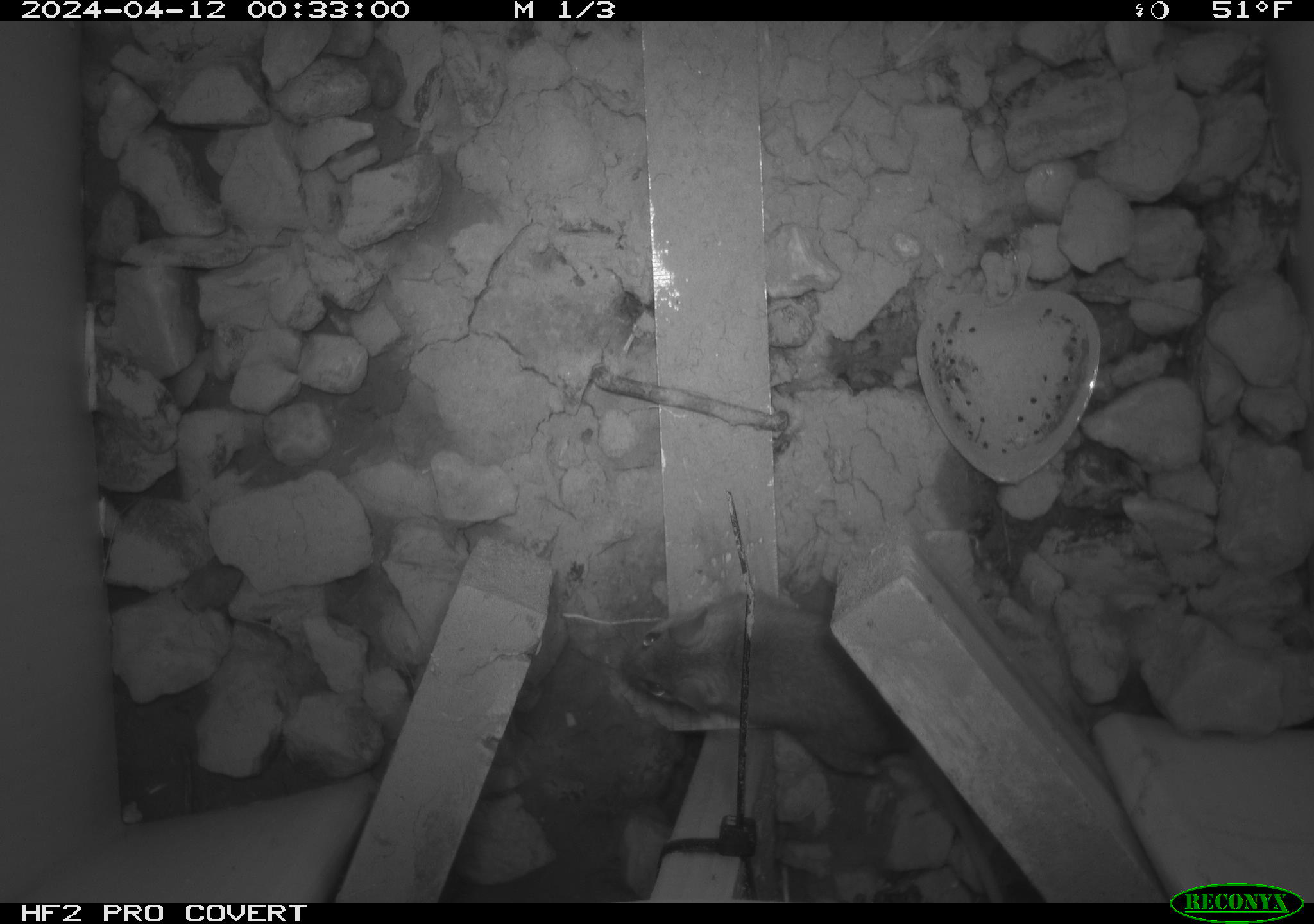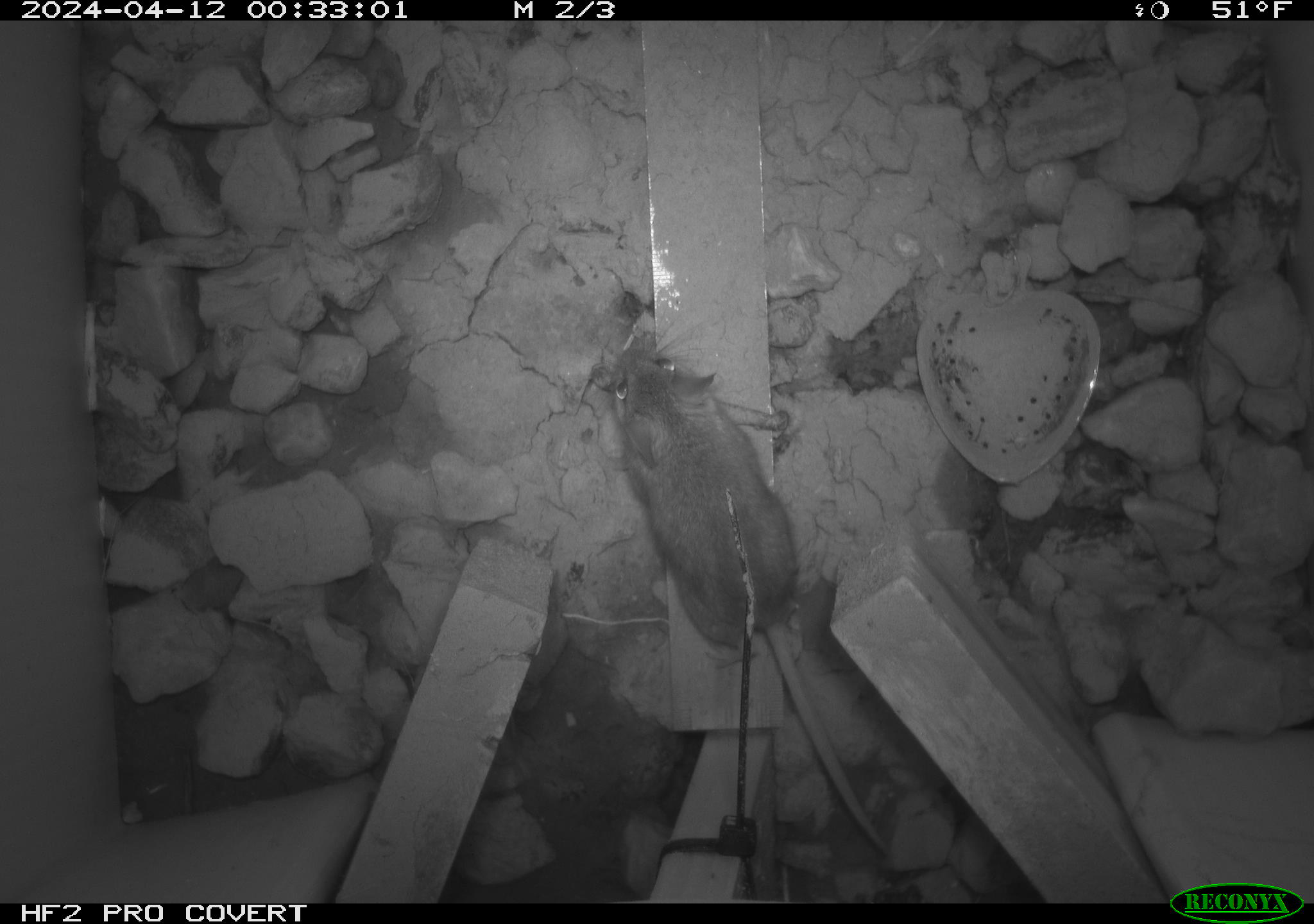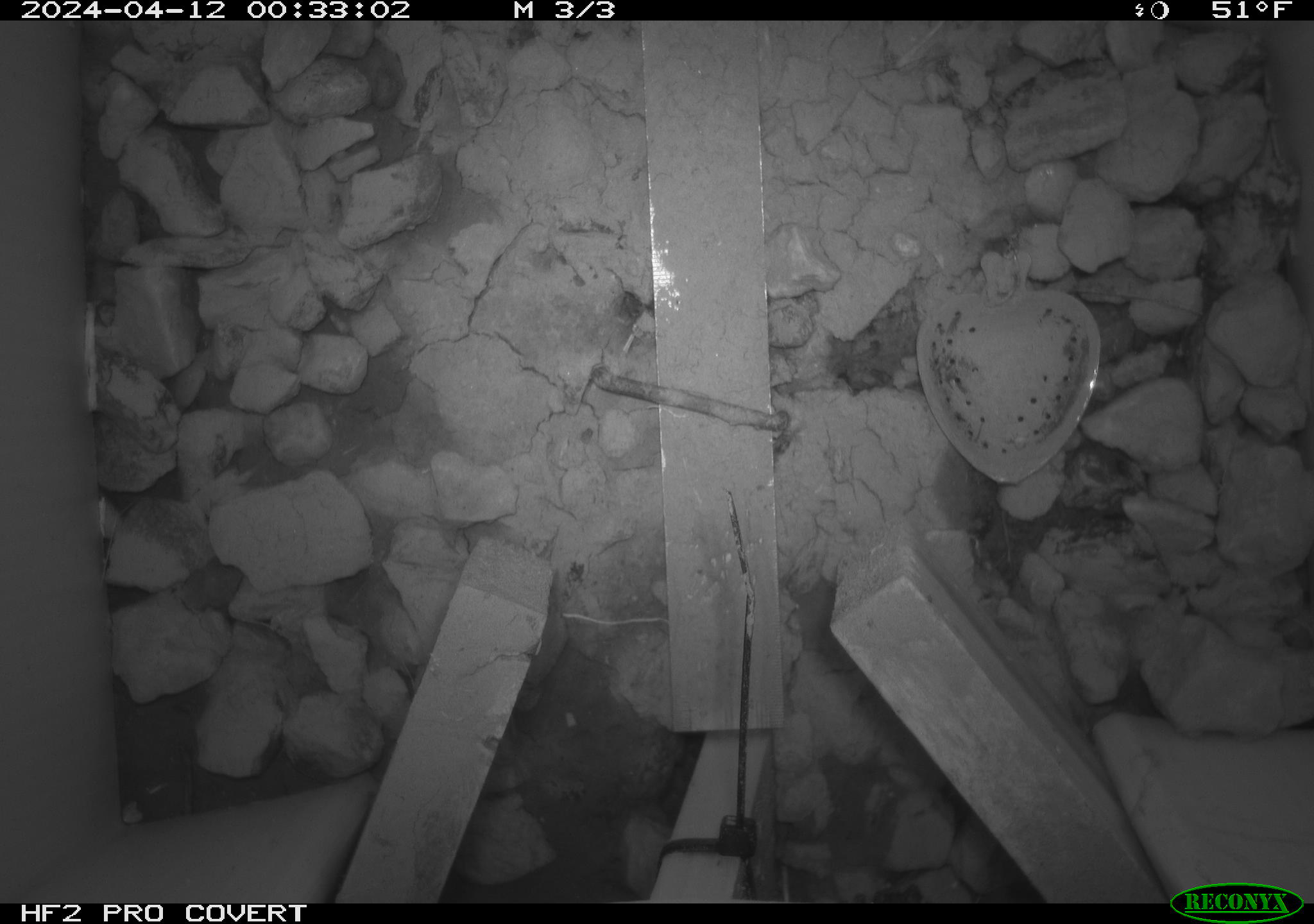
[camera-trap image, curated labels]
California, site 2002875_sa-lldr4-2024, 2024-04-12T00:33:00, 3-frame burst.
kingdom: Animalia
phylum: Chordata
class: Mammalia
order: Rodentia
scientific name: Rodentia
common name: mouse species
Mouse species (Rodentia).